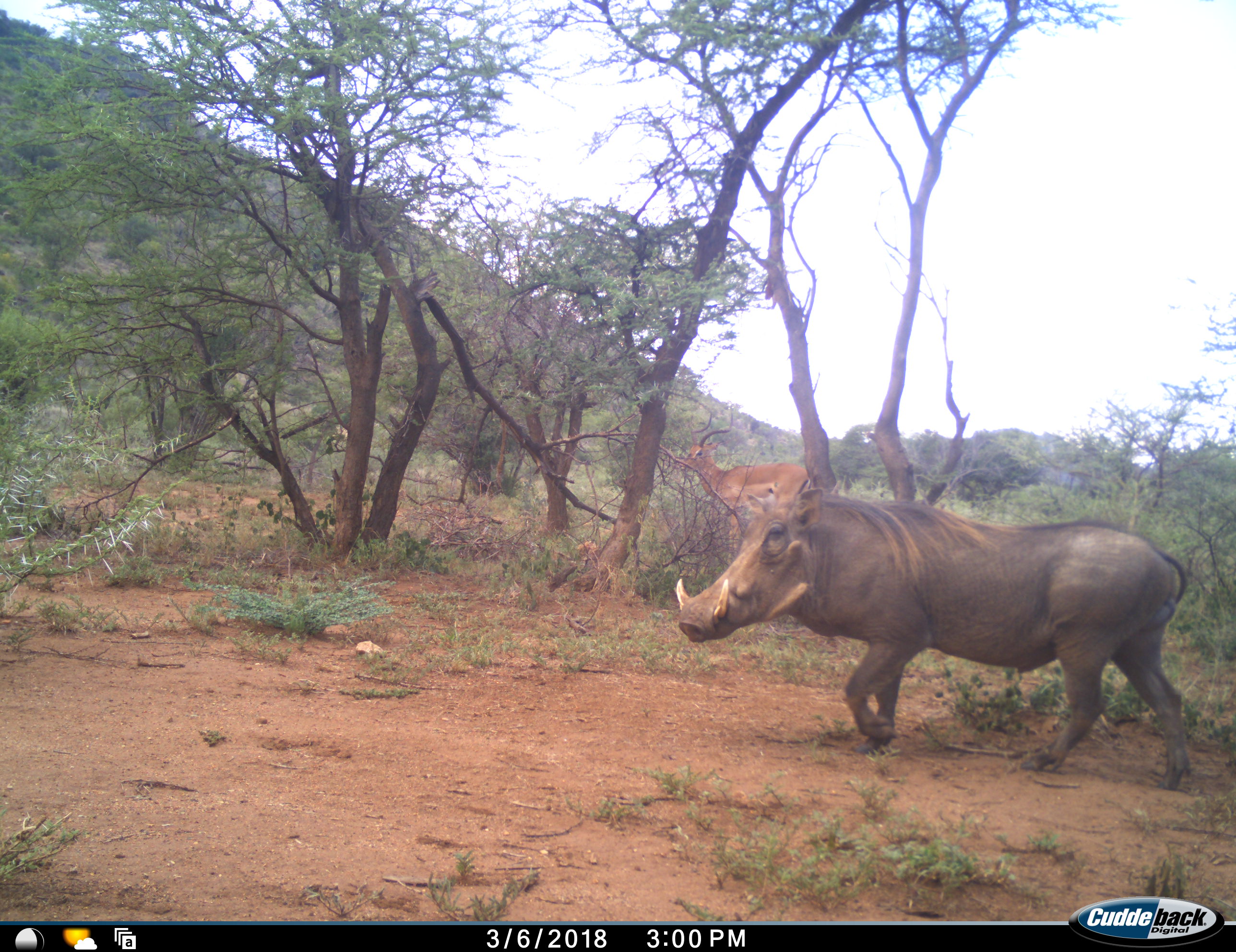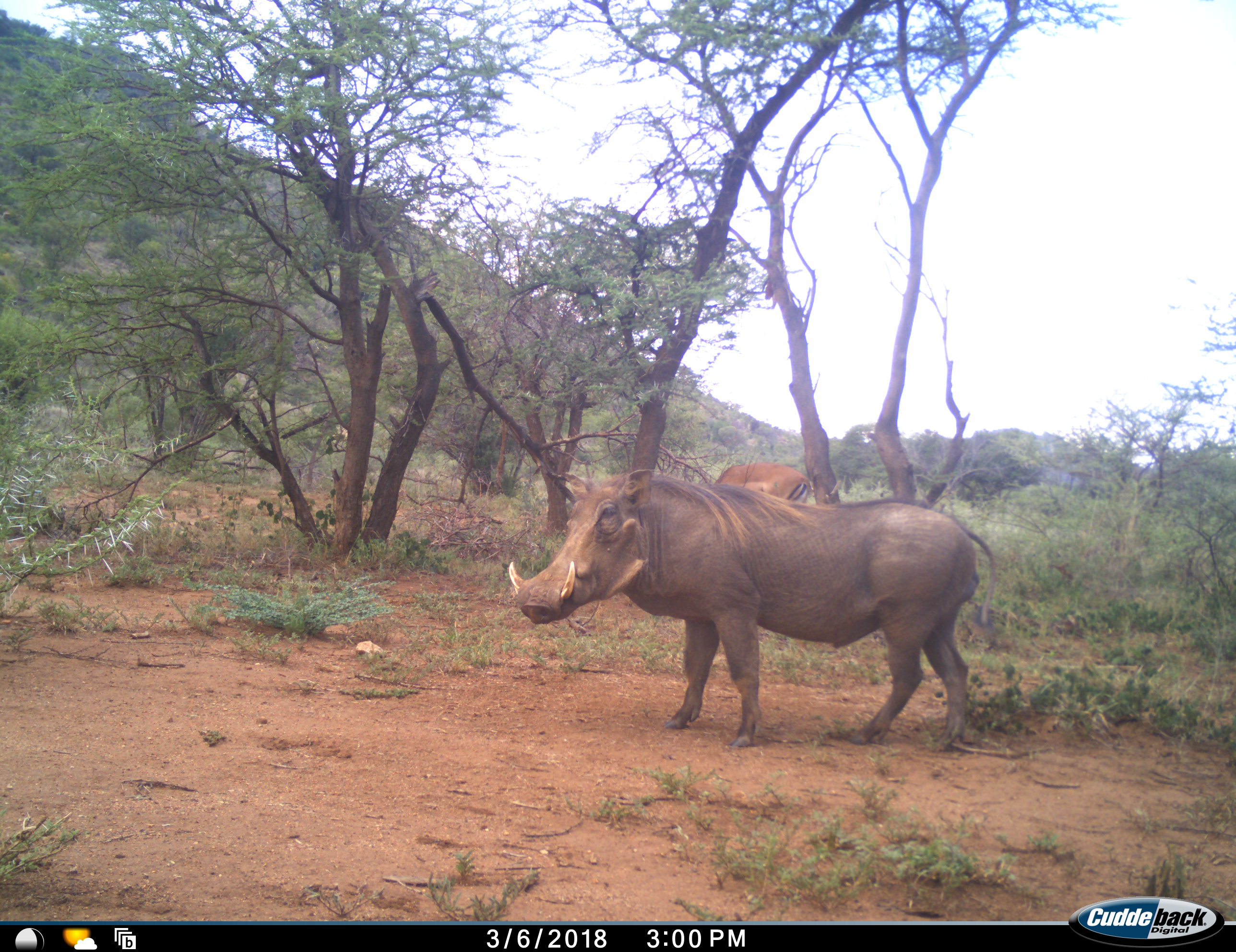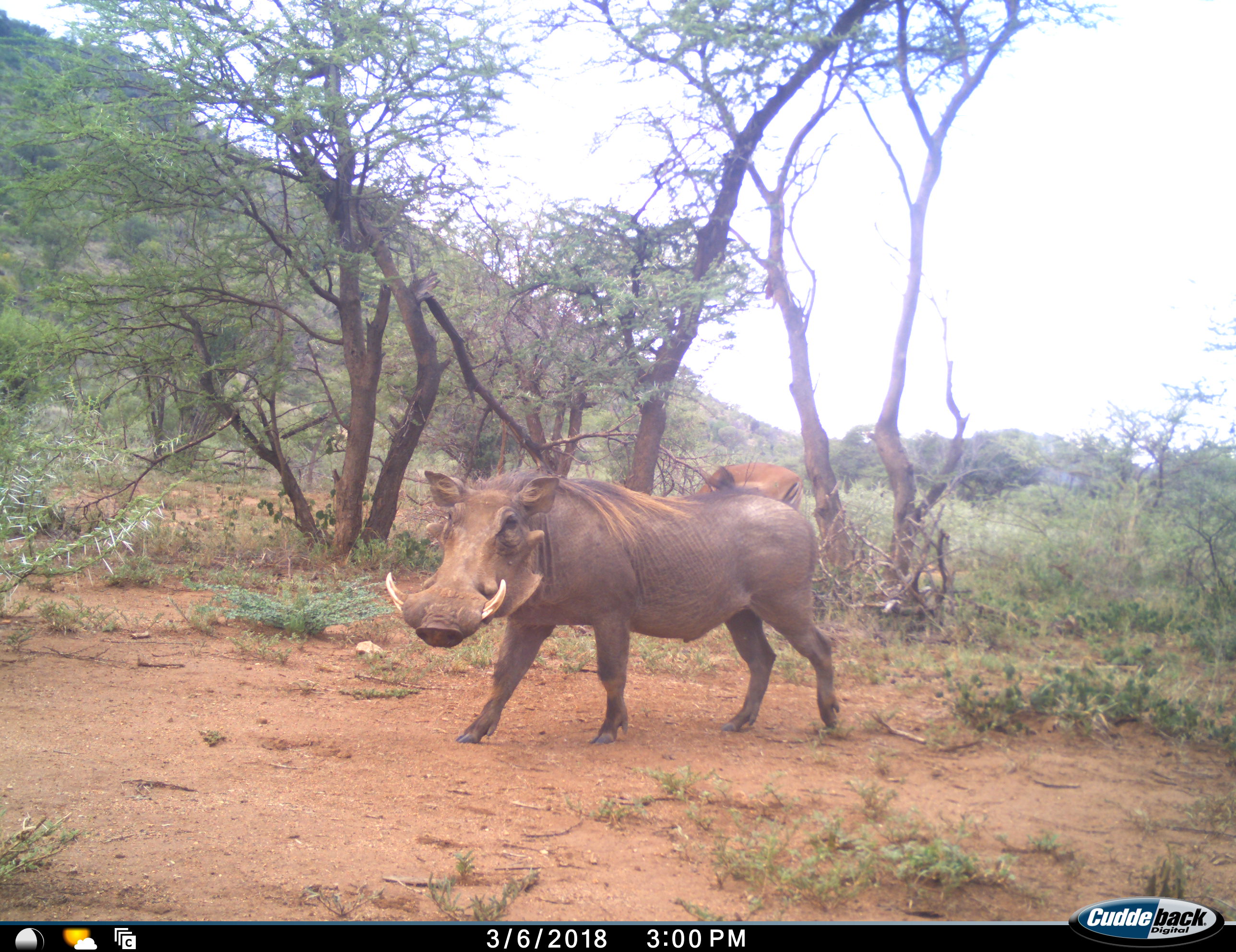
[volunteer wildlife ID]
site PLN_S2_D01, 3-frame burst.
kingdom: Animalia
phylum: Chordata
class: Mammalia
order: Artiodactyla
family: Bovidae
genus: Aepyceros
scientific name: Aepyceros melampus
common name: impala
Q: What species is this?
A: Impala (Aepyceros melampus).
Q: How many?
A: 1.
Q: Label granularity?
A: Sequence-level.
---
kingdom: Animalia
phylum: Chordata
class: Mammalia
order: Artiodactyla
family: Suidae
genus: Phacochoerus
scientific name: Phacochoerus africanus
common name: warthog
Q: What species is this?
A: Warthog (Phacochoerus africanus).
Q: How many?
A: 1.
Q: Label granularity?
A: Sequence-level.